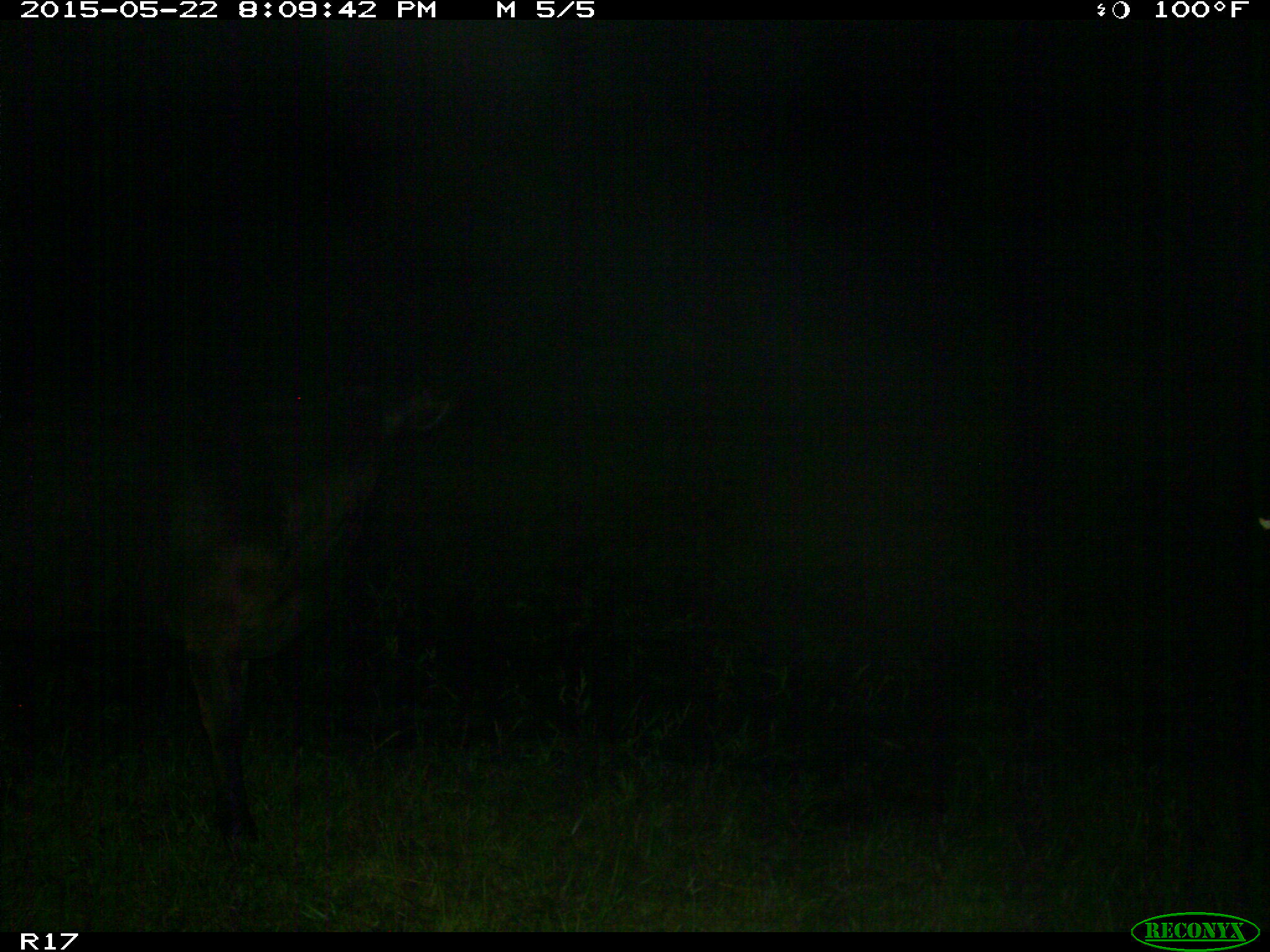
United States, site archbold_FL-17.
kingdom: Animalia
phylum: Chordata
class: Mammalia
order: Artiodactyla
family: Bovidae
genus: Bos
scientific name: Bos taurus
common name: domestic cow